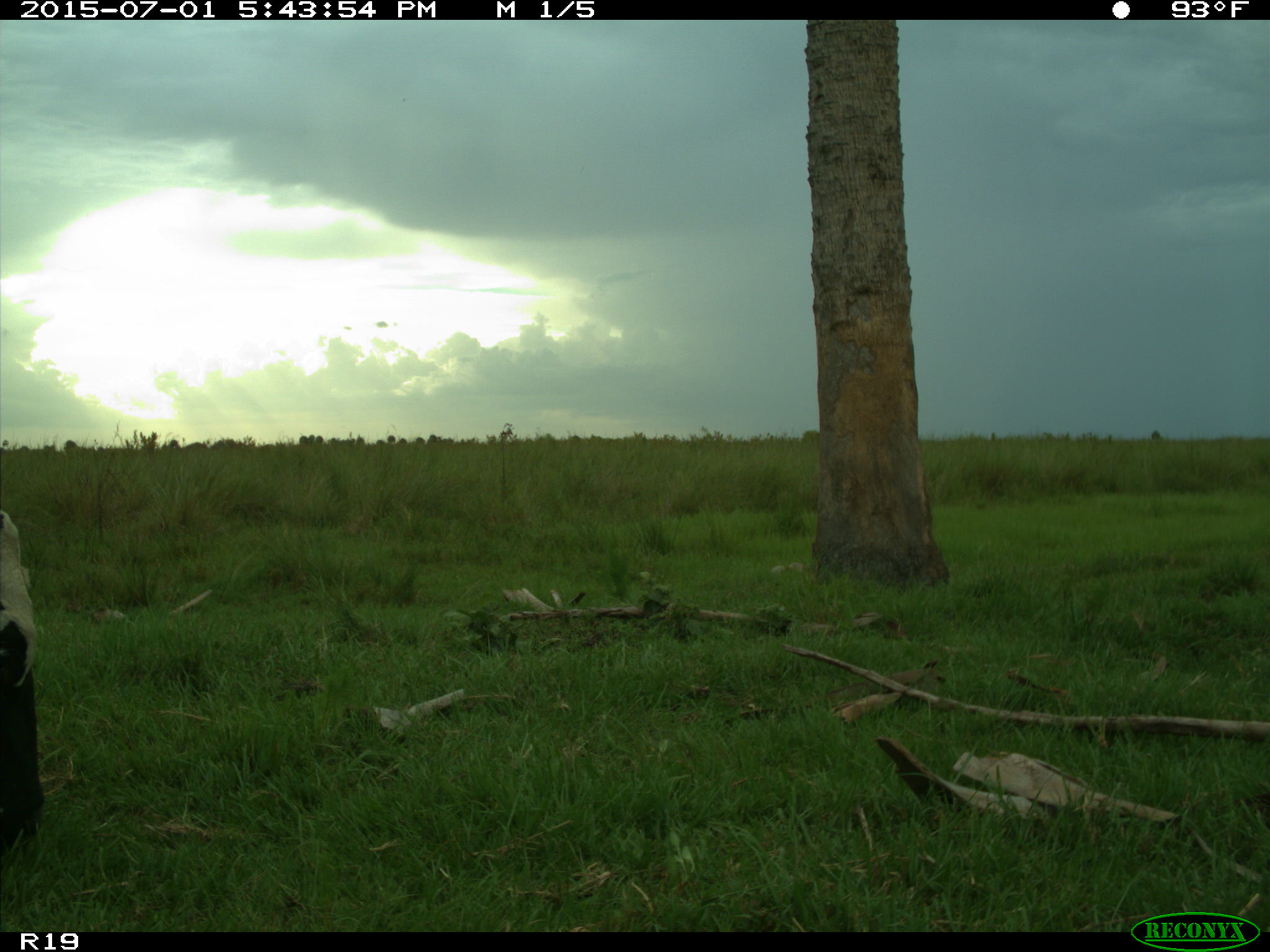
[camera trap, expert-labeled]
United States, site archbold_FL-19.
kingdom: Animalia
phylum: Chordata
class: Mammalia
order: Artiodactyla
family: Bovidae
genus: Bos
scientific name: Bos taurus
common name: domestic cow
Bos taurus (domestic cow).